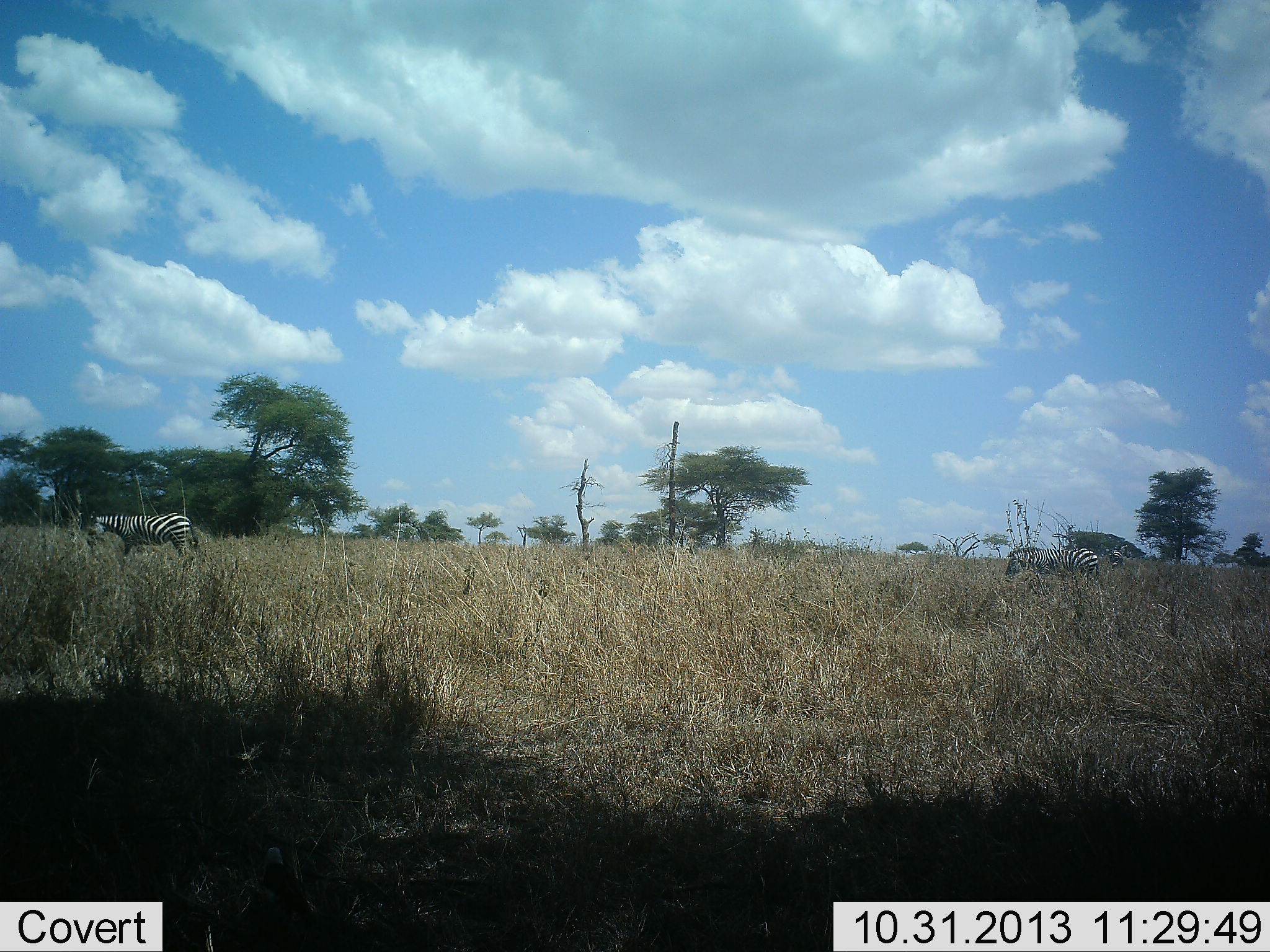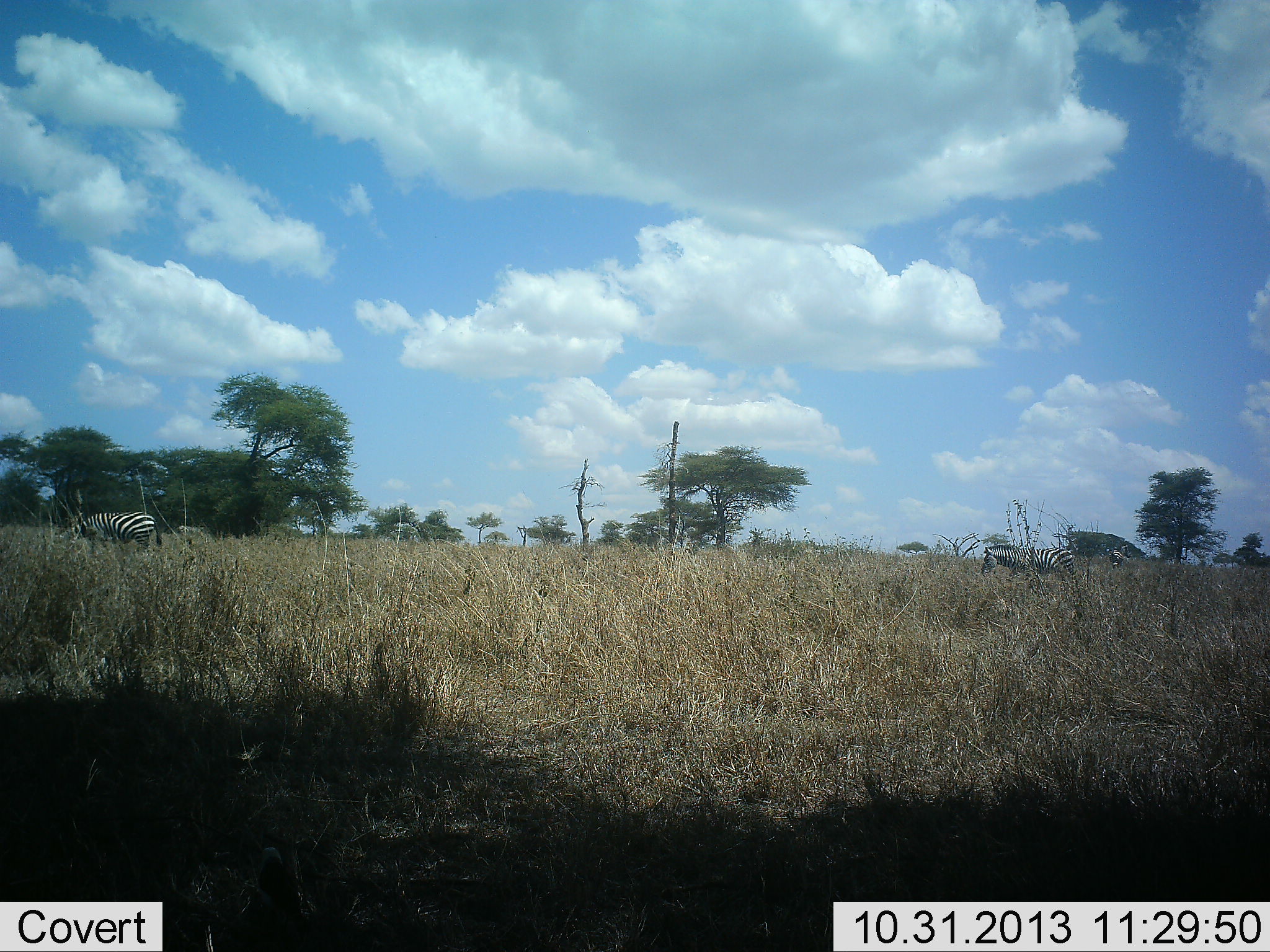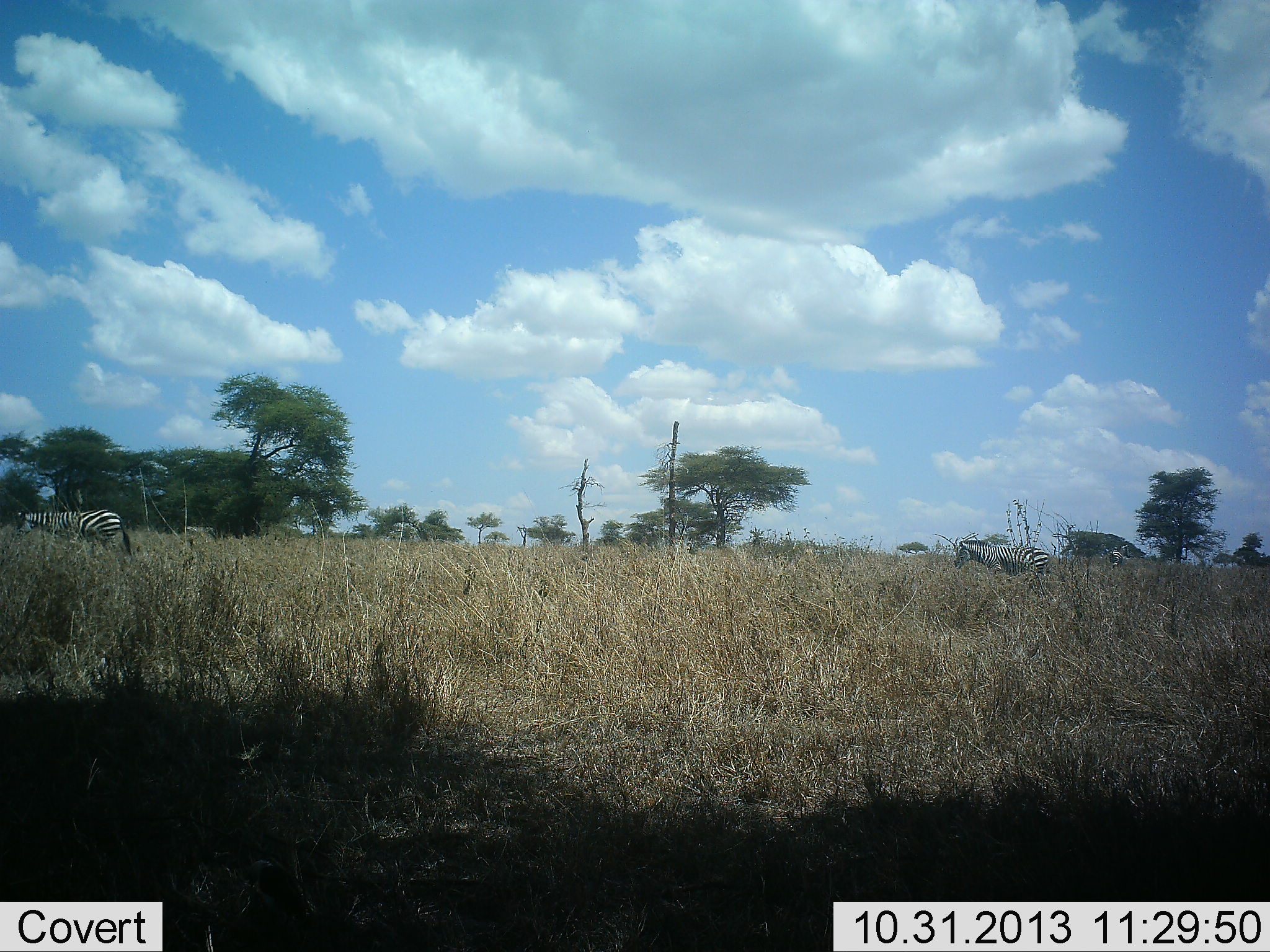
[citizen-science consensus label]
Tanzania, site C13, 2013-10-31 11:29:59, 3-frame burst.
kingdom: Animalia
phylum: Chordata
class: Mammalia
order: Perissodactyla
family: Equidae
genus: Equus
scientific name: Equus quagga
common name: plains zebra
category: zebra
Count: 2.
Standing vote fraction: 10%.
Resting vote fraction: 0%.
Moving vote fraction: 80%.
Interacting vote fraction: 0%.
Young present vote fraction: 0%.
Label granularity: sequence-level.